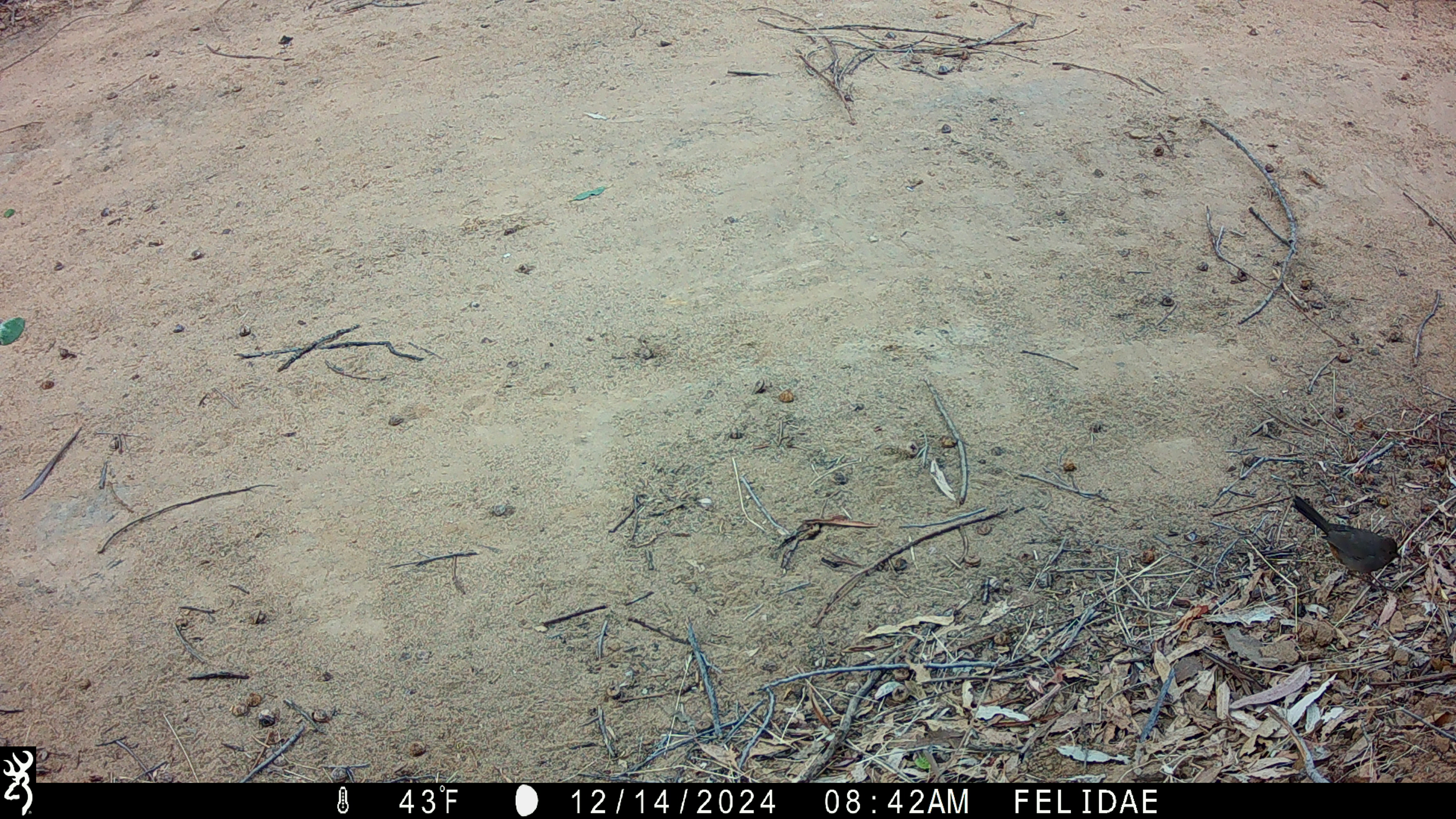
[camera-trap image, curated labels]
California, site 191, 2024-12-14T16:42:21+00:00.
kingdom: Animalia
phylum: Chordata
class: Aves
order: Passeriformes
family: Passerellidae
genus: Melozone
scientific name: Melozone crissalis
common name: california towhee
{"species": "california towhee (Melozone crissalis)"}